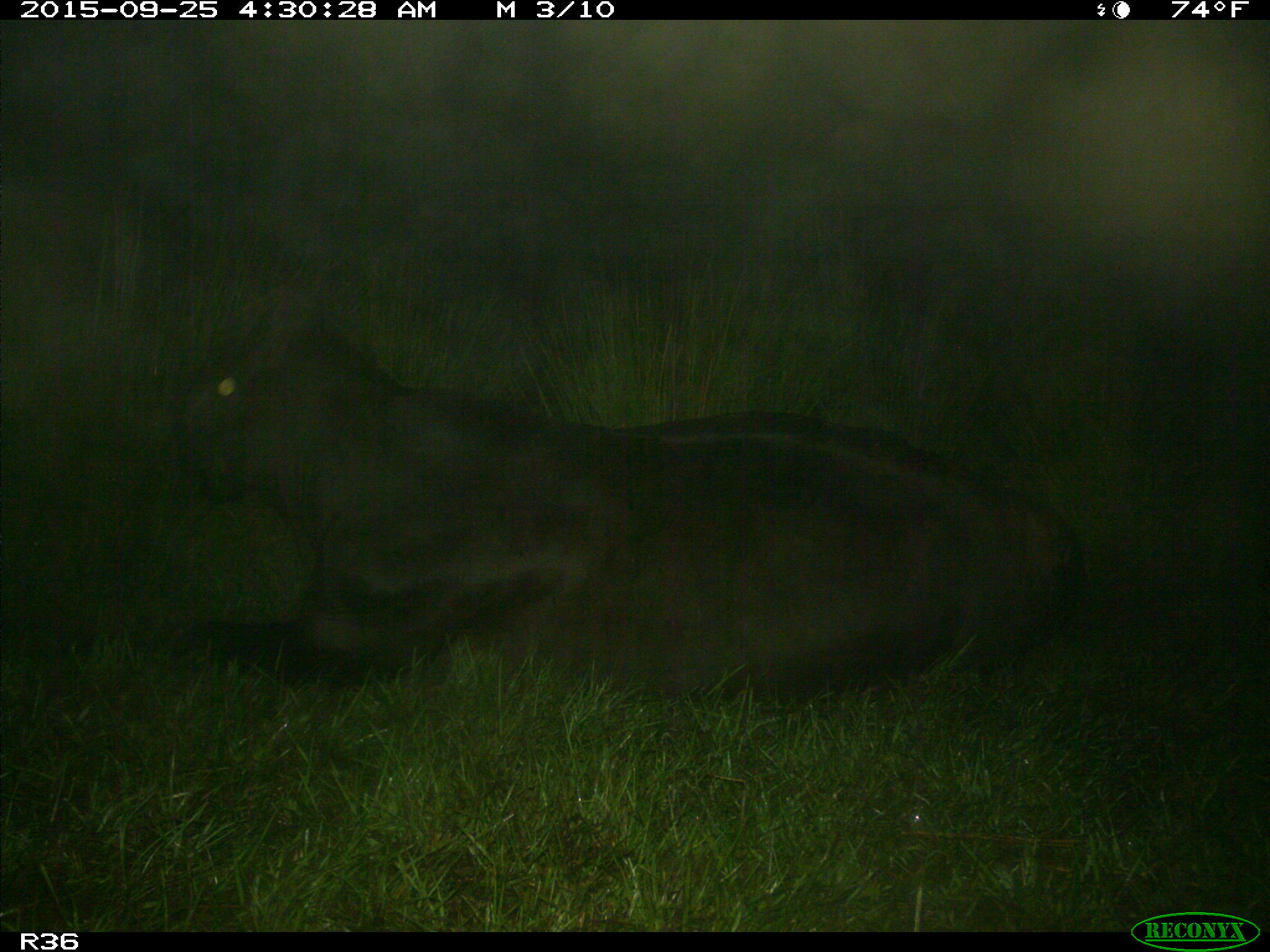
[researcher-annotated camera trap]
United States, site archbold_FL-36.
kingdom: Animalia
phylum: Chordata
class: Mammalia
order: Artiodactyla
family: Bovidae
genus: Bos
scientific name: Bos taurus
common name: domestic cow